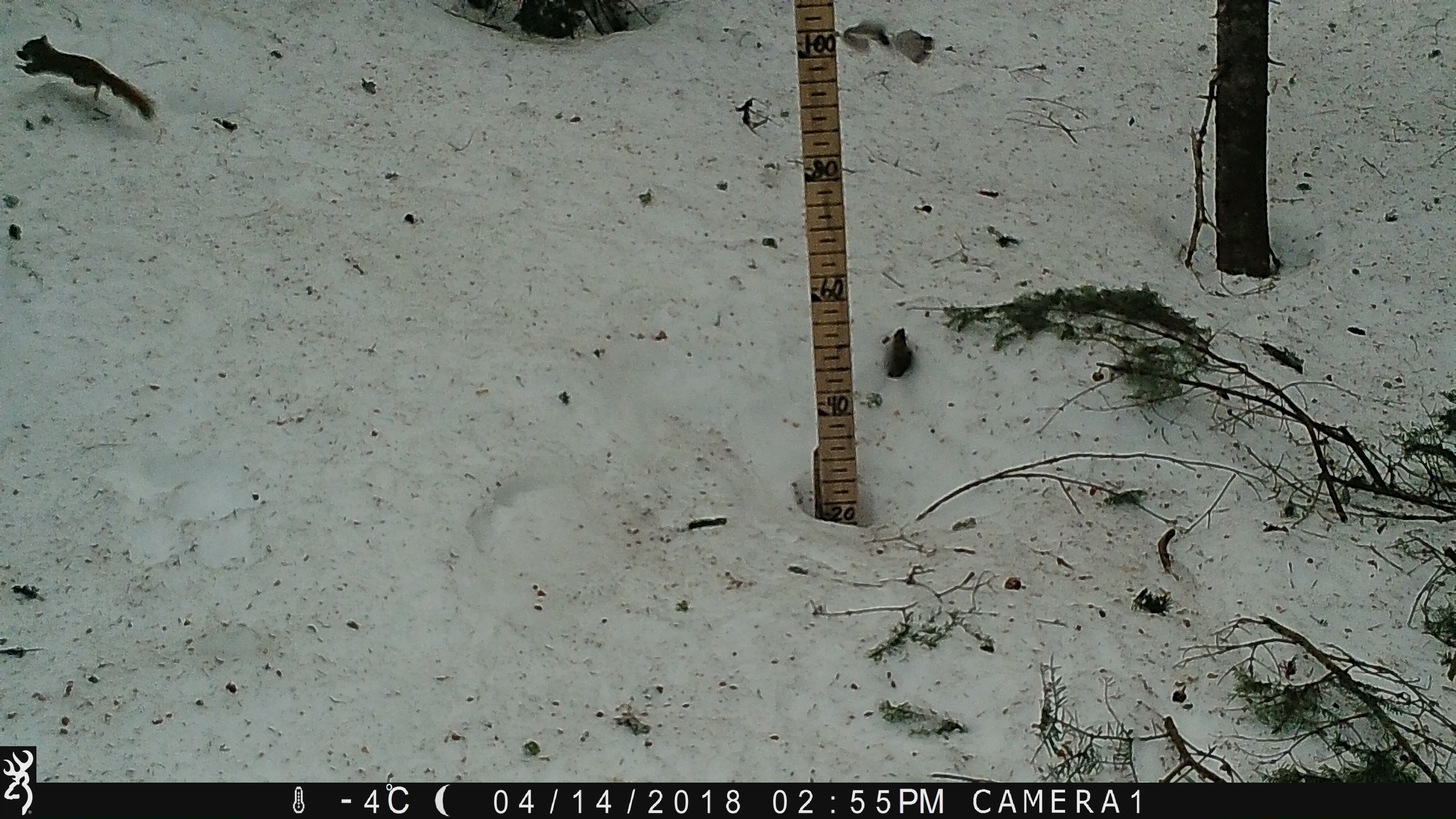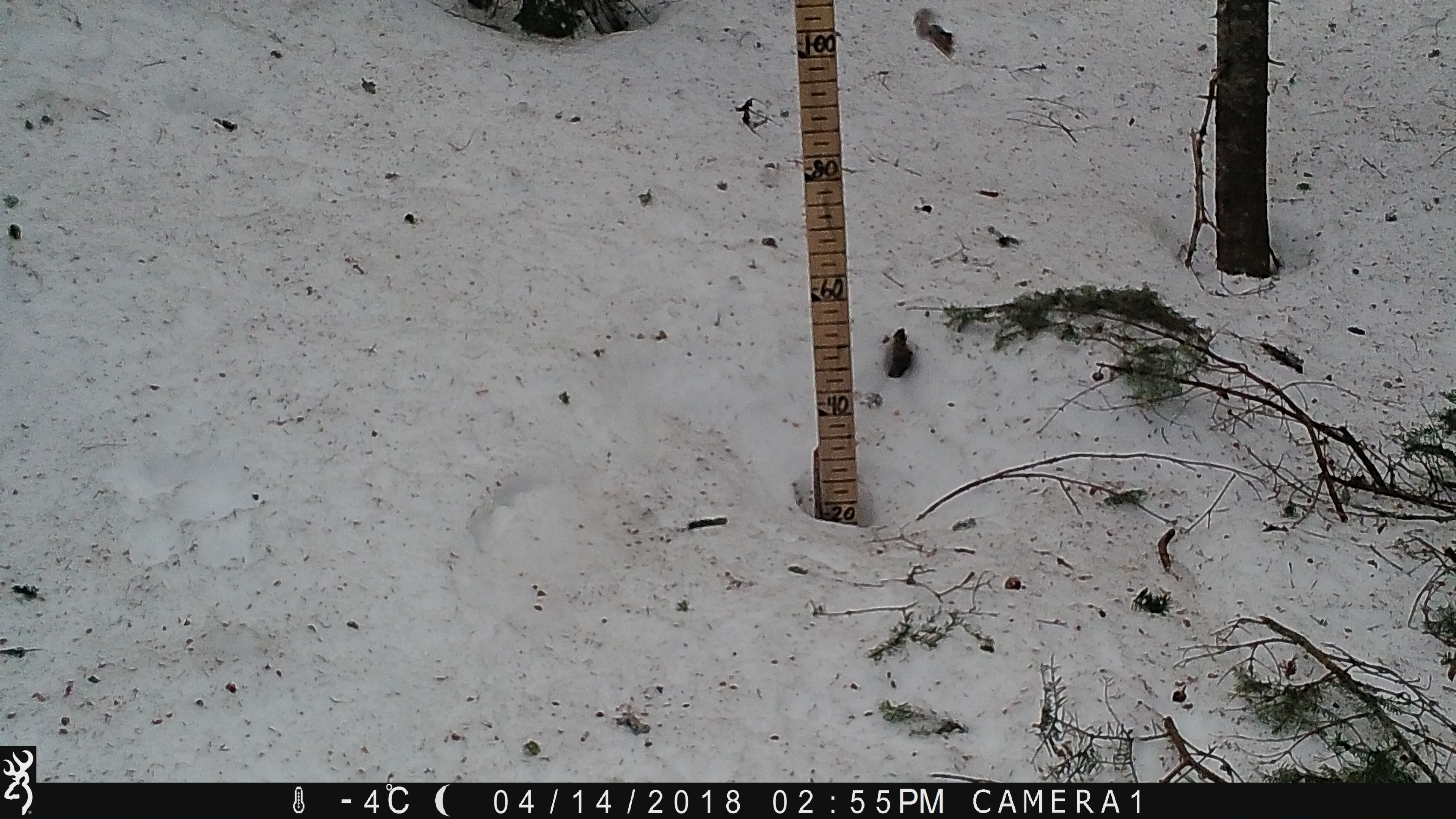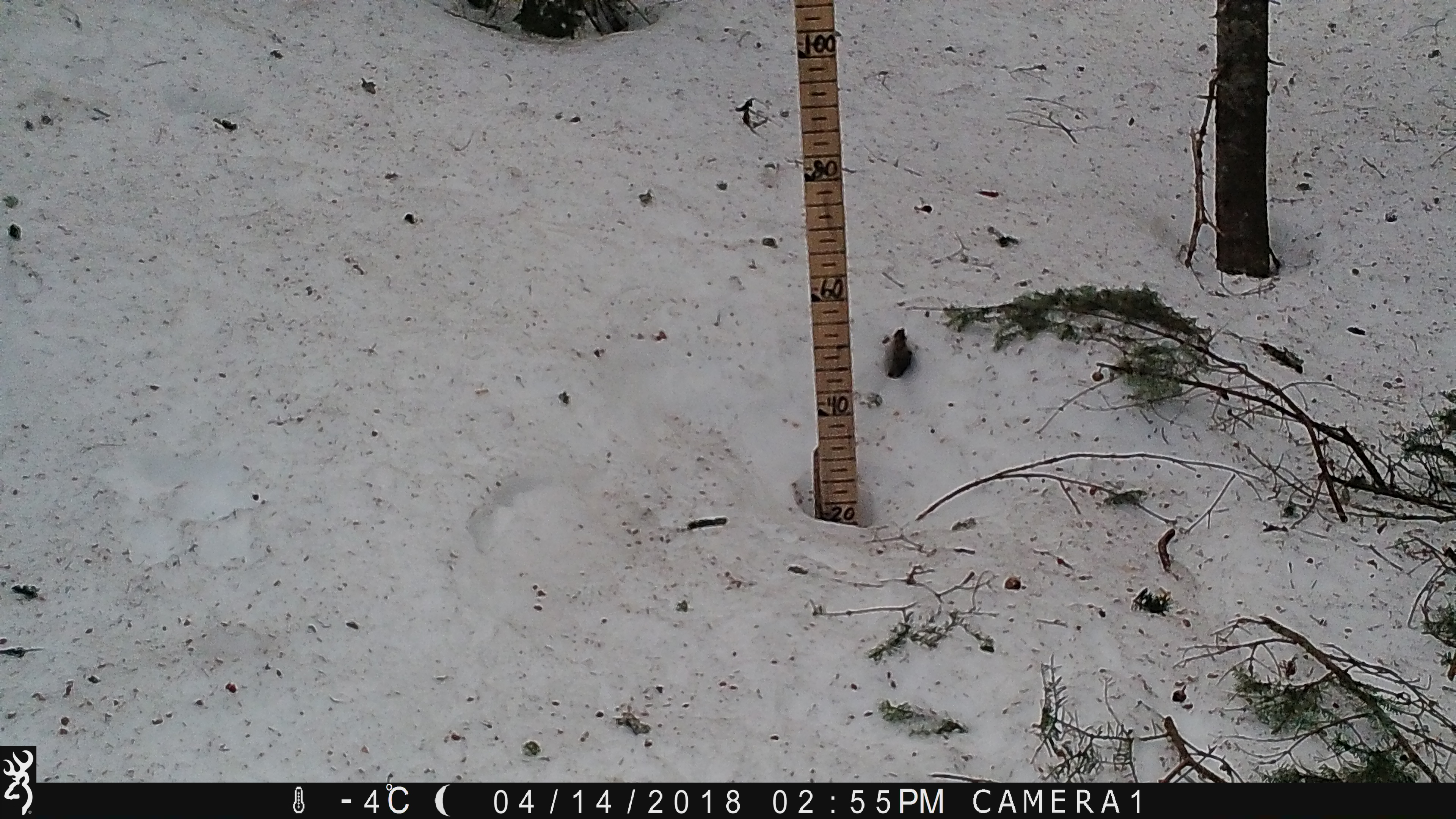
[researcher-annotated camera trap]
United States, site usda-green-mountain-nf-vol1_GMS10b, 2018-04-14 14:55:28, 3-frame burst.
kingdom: Animalia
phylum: Chordata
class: Mammalia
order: Rodentia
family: Sciuridae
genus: Tamiasciurus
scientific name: Tamiasciurus hudsonicus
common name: red squirrel